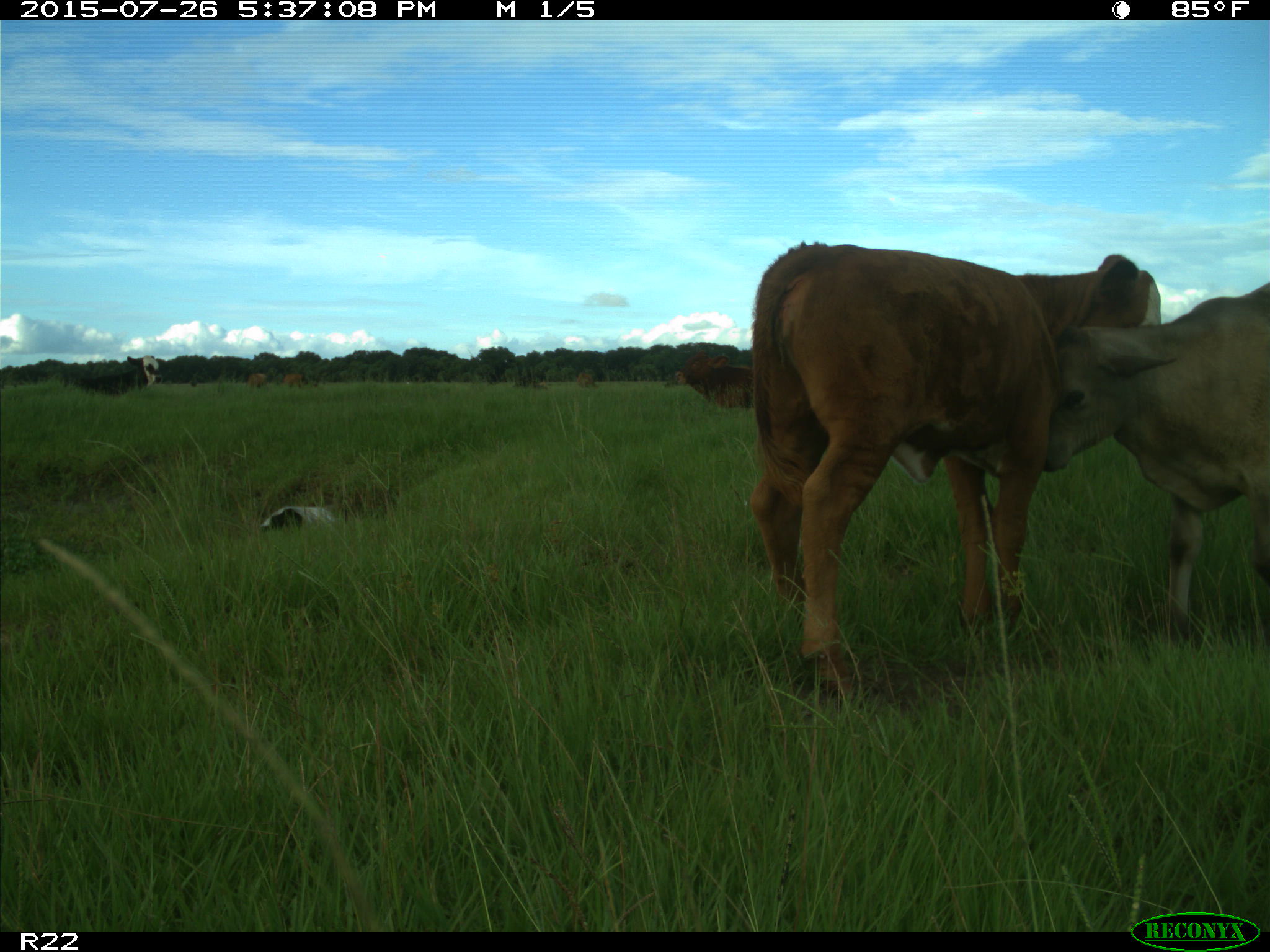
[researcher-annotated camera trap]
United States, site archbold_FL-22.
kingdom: Animalia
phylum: Chordata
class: Mammalia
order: Artiodactyla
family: Bovidae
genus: Bos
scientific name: Bos taurus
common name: domestic cow